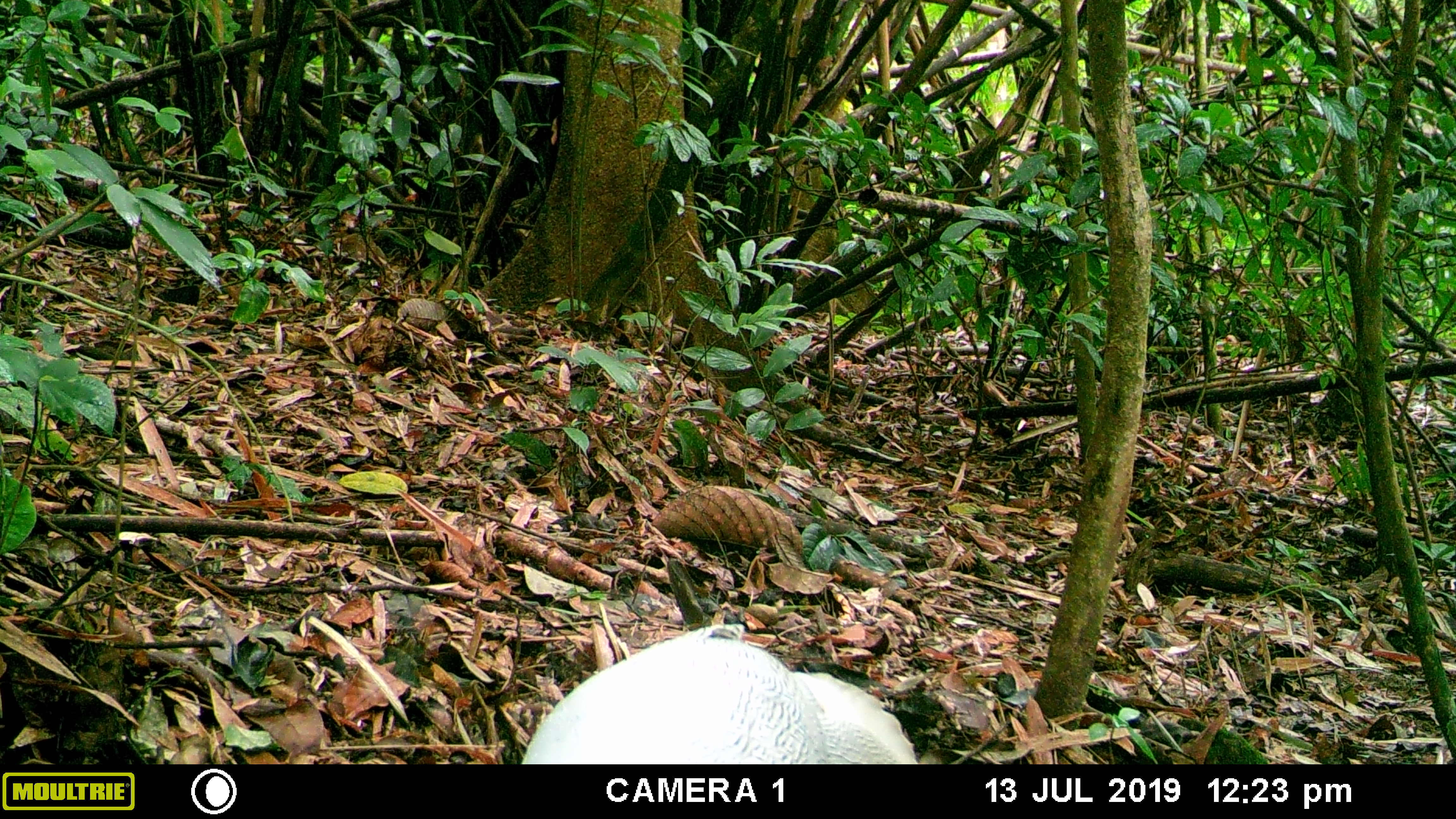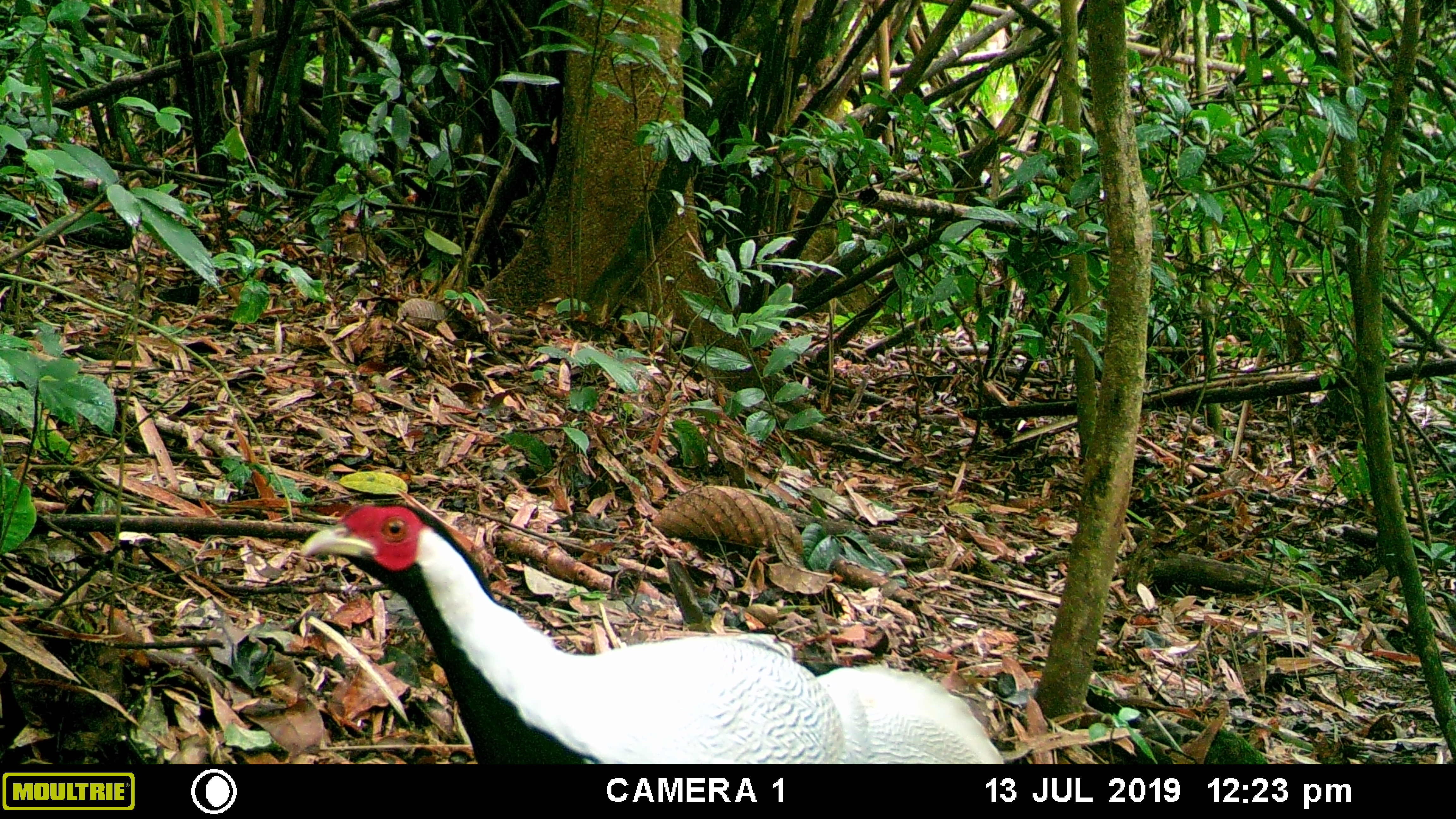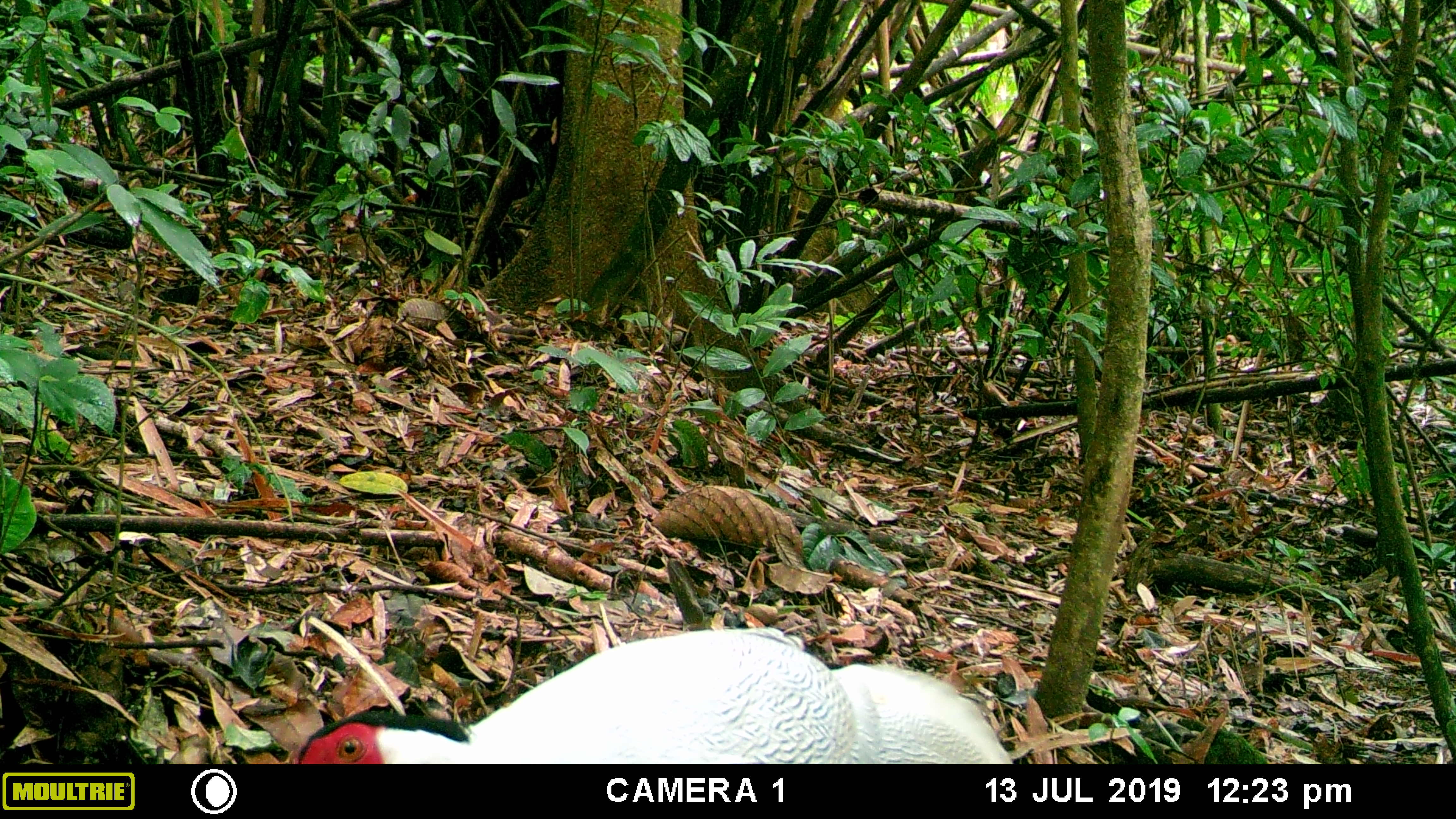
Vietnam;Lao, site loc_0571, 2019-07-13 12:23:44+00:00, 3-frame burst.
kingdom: Animalia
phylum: Chordata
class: Aves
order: Galliformes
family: Phasianidae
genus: Lophura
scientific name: Lophura nycthemera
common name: silver pheasant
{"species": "silver pheasant (Lophura nycthemera)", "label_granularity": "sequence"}